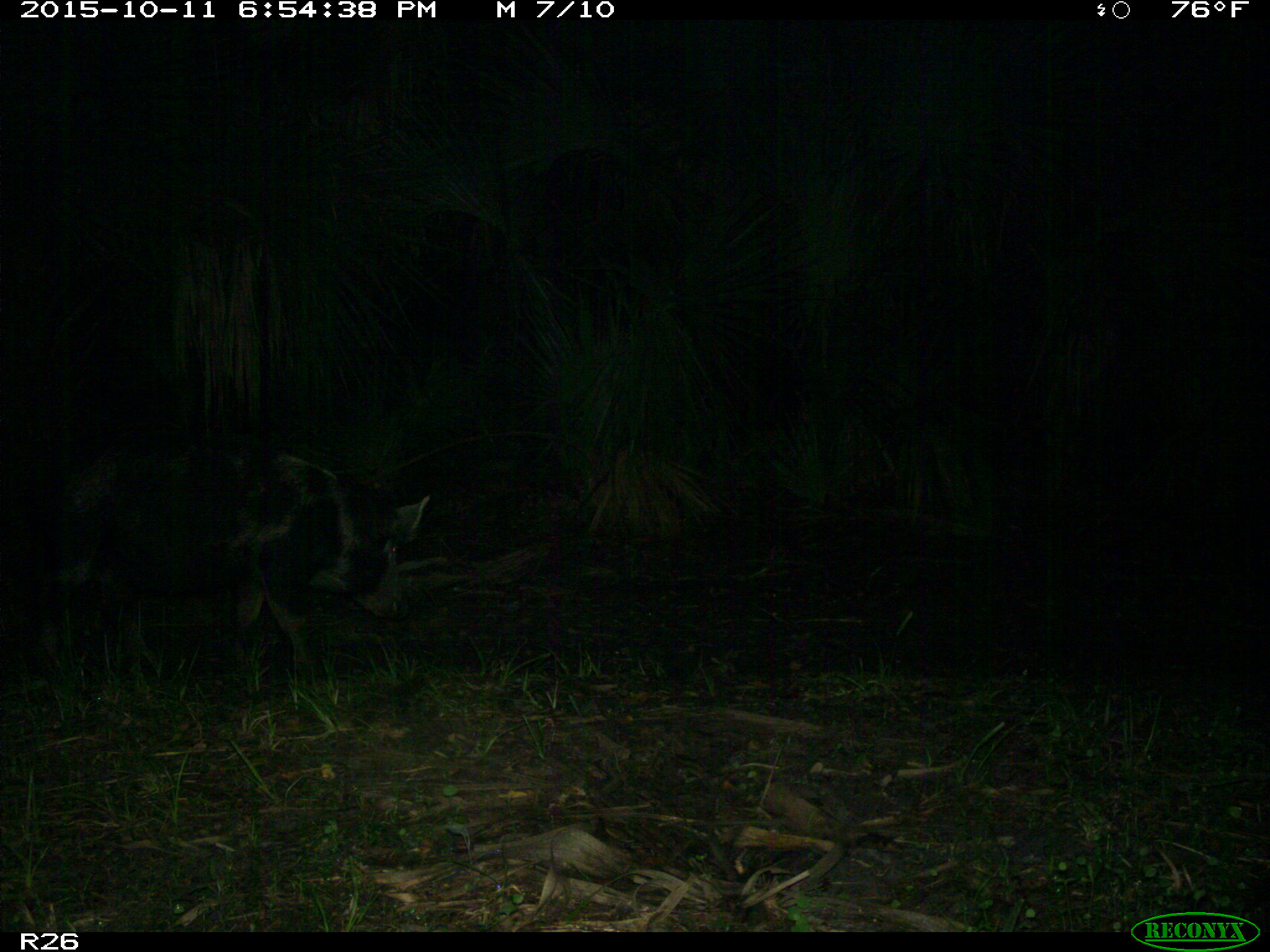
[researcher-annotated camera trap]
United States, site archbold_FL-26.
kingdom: Animalia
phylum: Chordata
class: Mammalia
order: Artiodactyla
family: Suidae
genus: Sus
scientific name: Sus scrofa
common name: wild boar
Sus scrofa (wild boar).